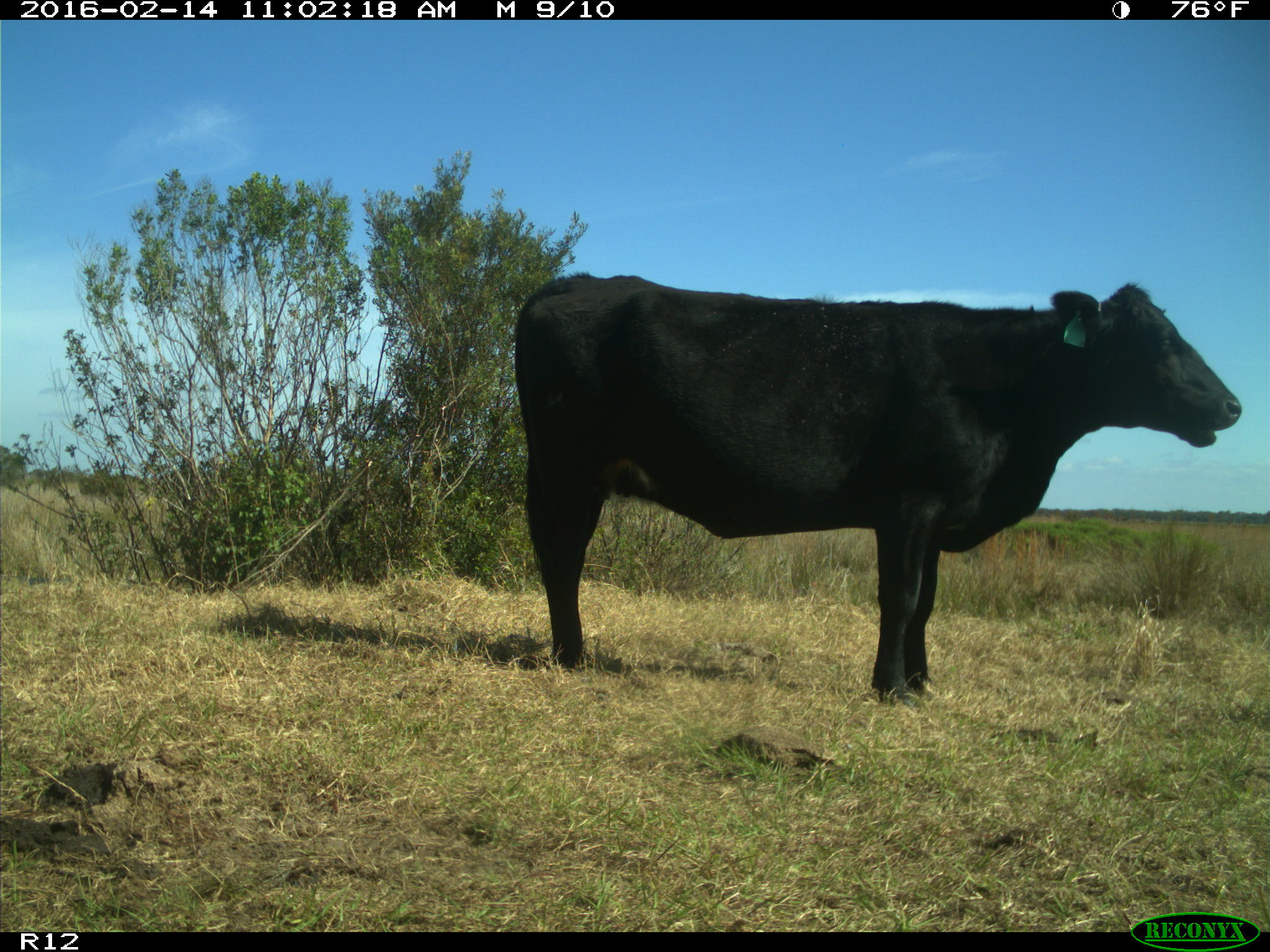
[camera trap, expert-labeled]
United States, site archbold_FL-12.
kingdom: Animalia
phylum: Chordata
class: Mammalia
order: Artiodactyla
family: Bovidae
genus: Bos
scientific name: Bos taurus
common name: domestic cow